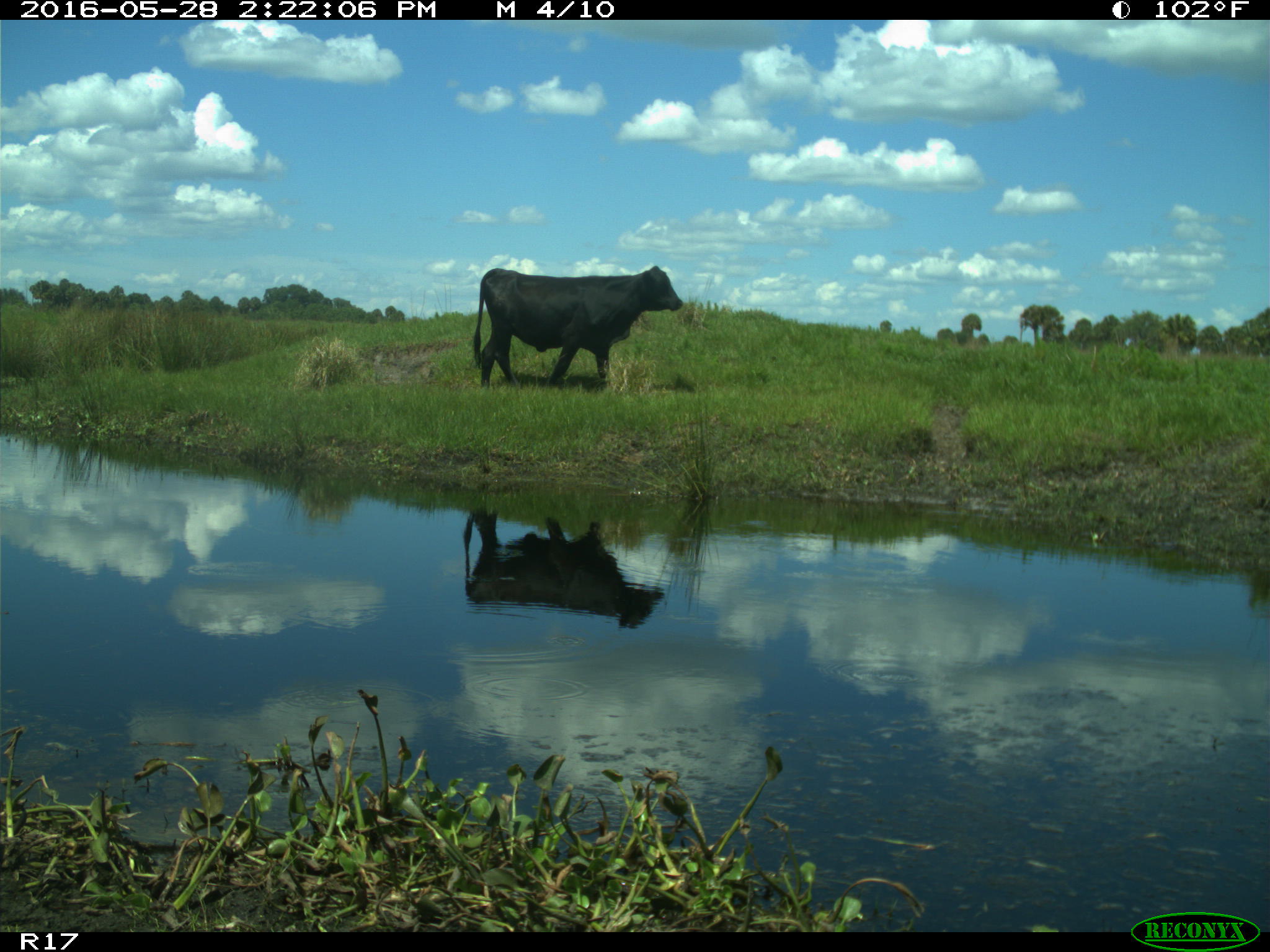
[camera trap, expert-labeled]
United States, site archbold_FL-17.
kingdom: Animalia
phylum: Chordata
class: Mammalia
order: Artiodactyla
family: Bovidae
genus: Bos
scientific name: Bos taurus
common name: domestic cow